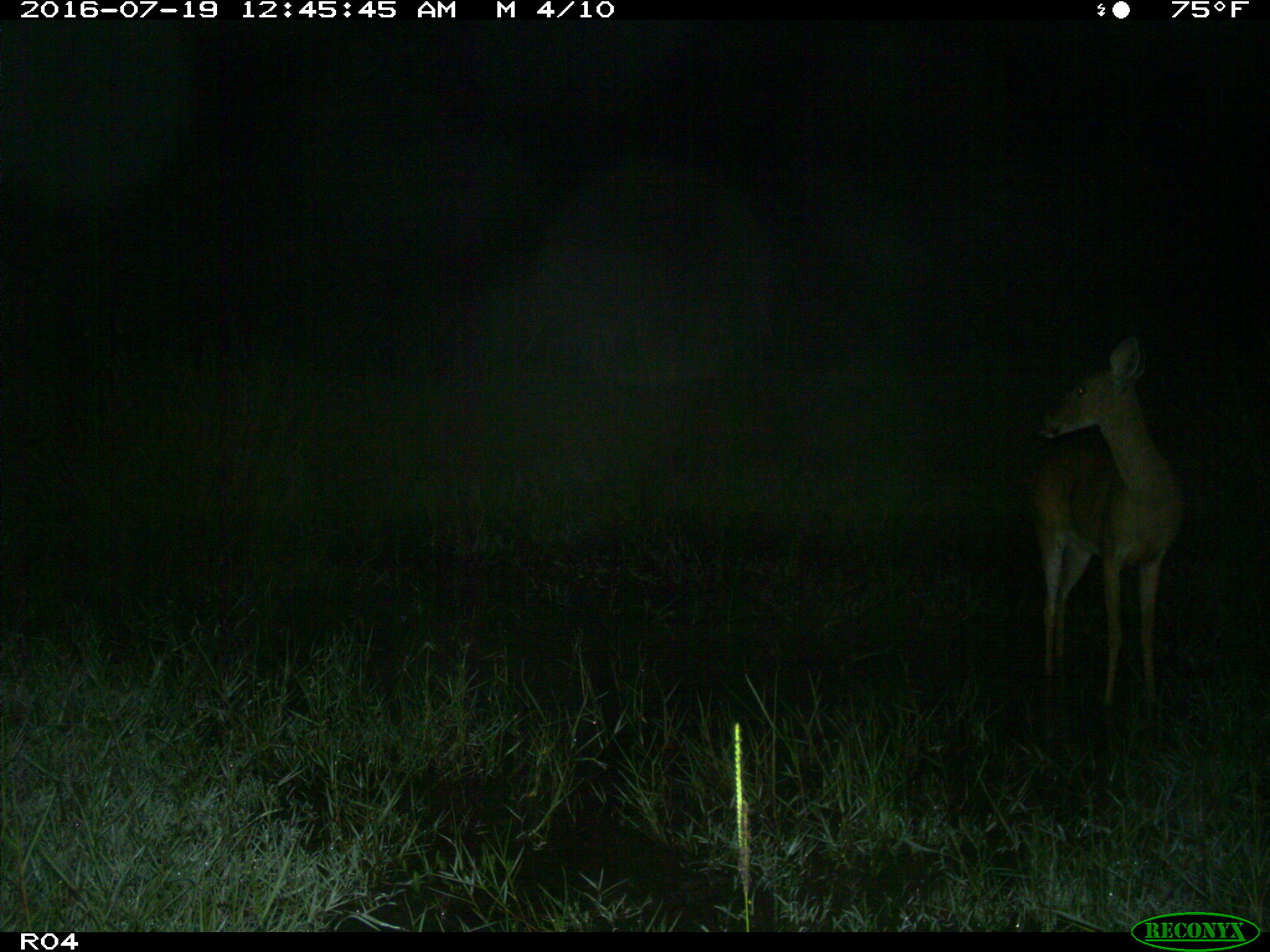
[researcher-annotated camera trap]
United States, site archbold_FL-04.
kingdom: Animalia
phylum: Chordata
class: Mammalia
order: Artiodactyla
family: Cervidae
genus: Odocoileus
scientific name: Odocoileus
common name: deer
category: unidentified deer